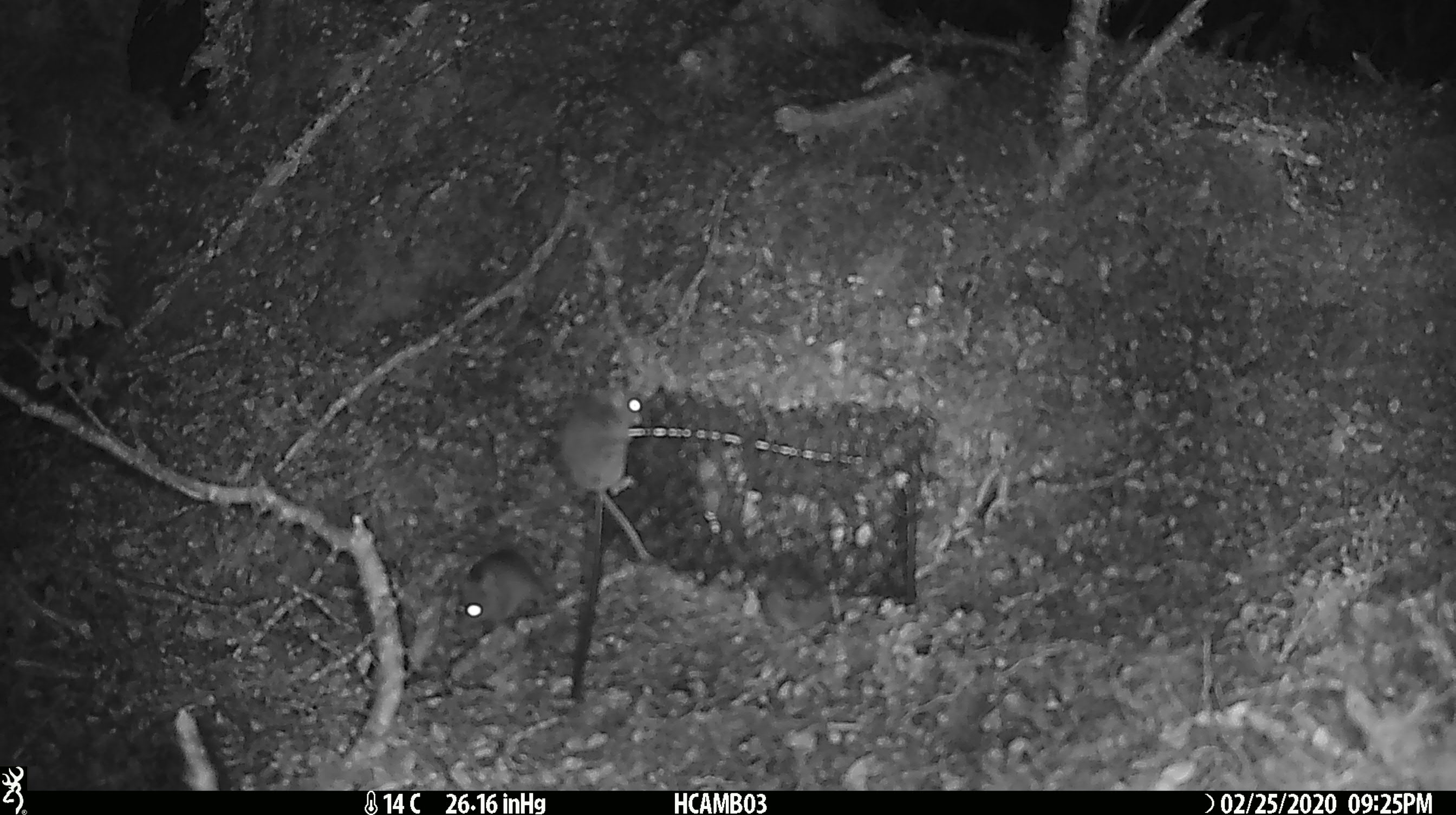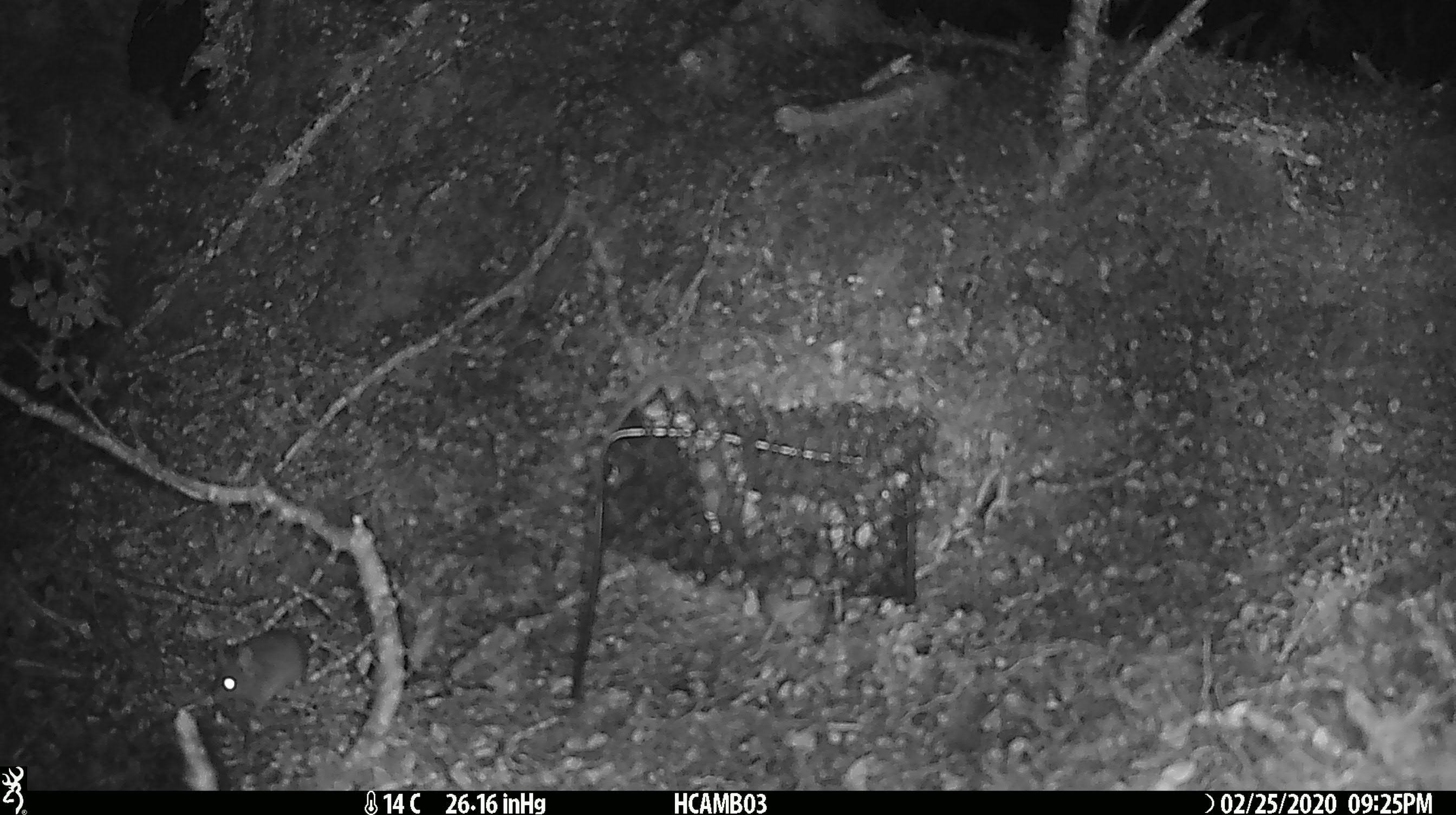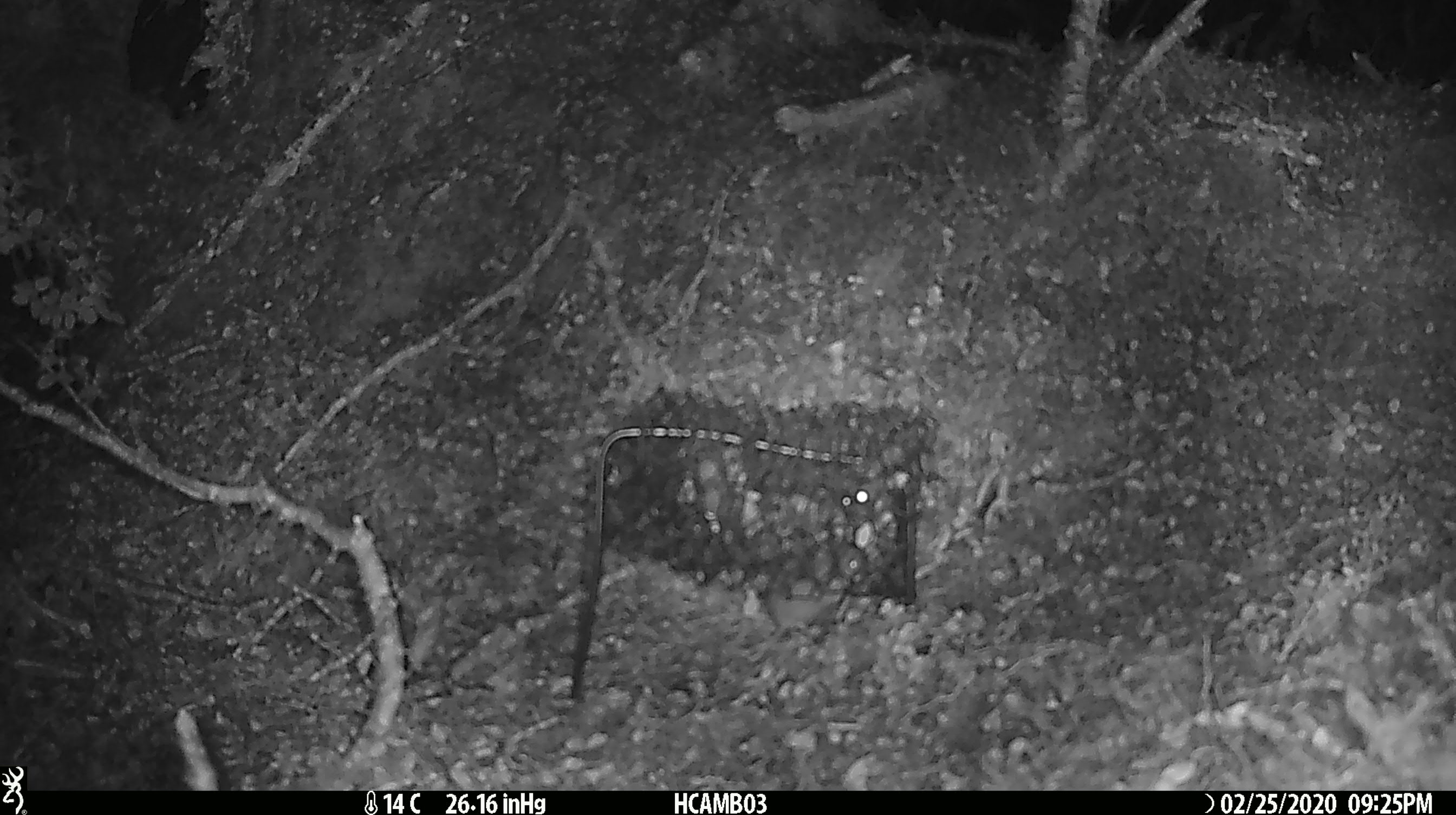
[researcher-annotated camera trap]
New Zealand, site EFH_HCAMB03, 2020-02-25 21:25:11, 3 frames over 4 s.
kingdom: Animalia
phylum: Chordata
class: Mammalia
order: Rodentia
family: Muridae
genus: Mus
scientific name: Mus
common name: mouse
Mouse (Mus).